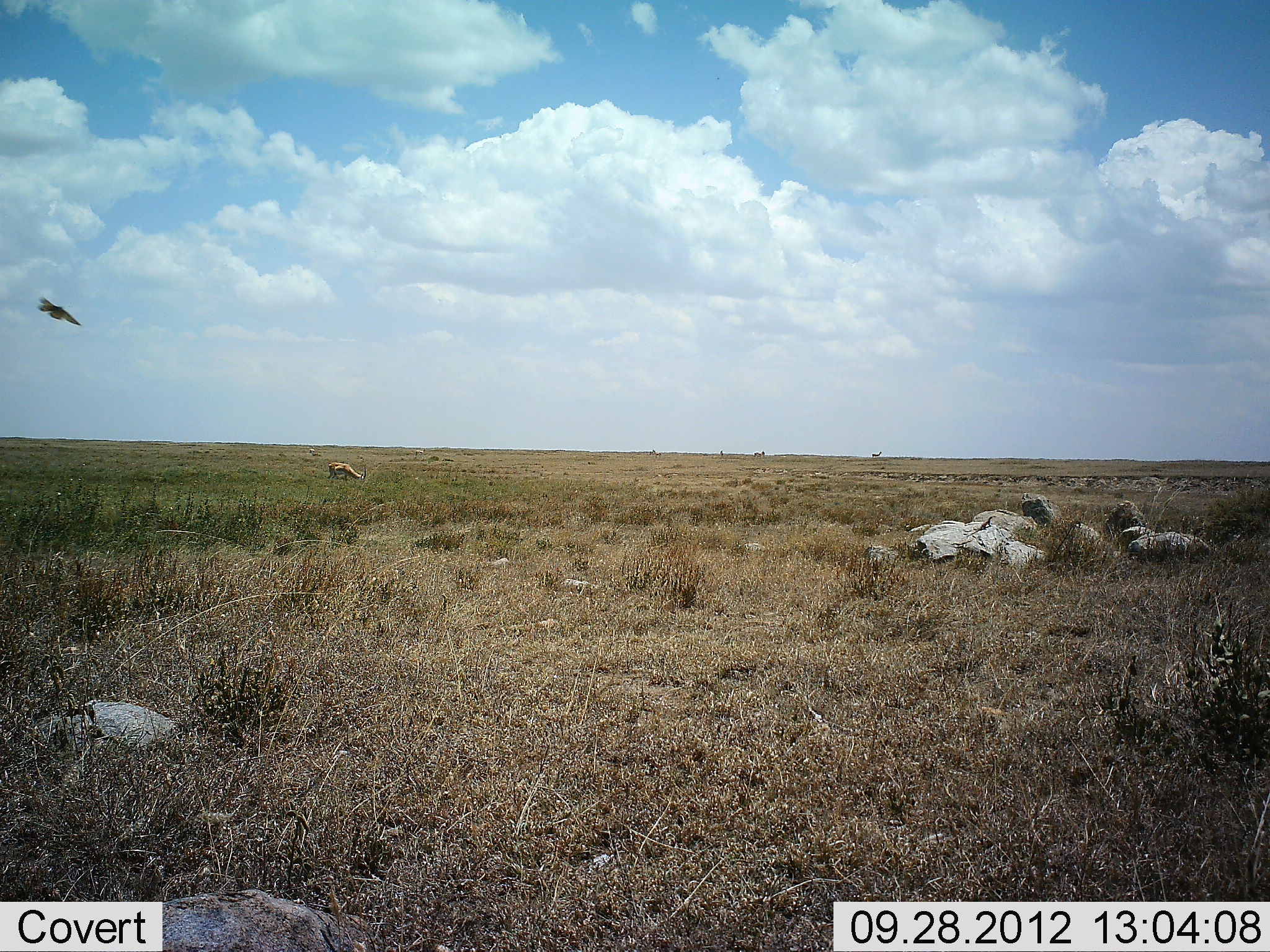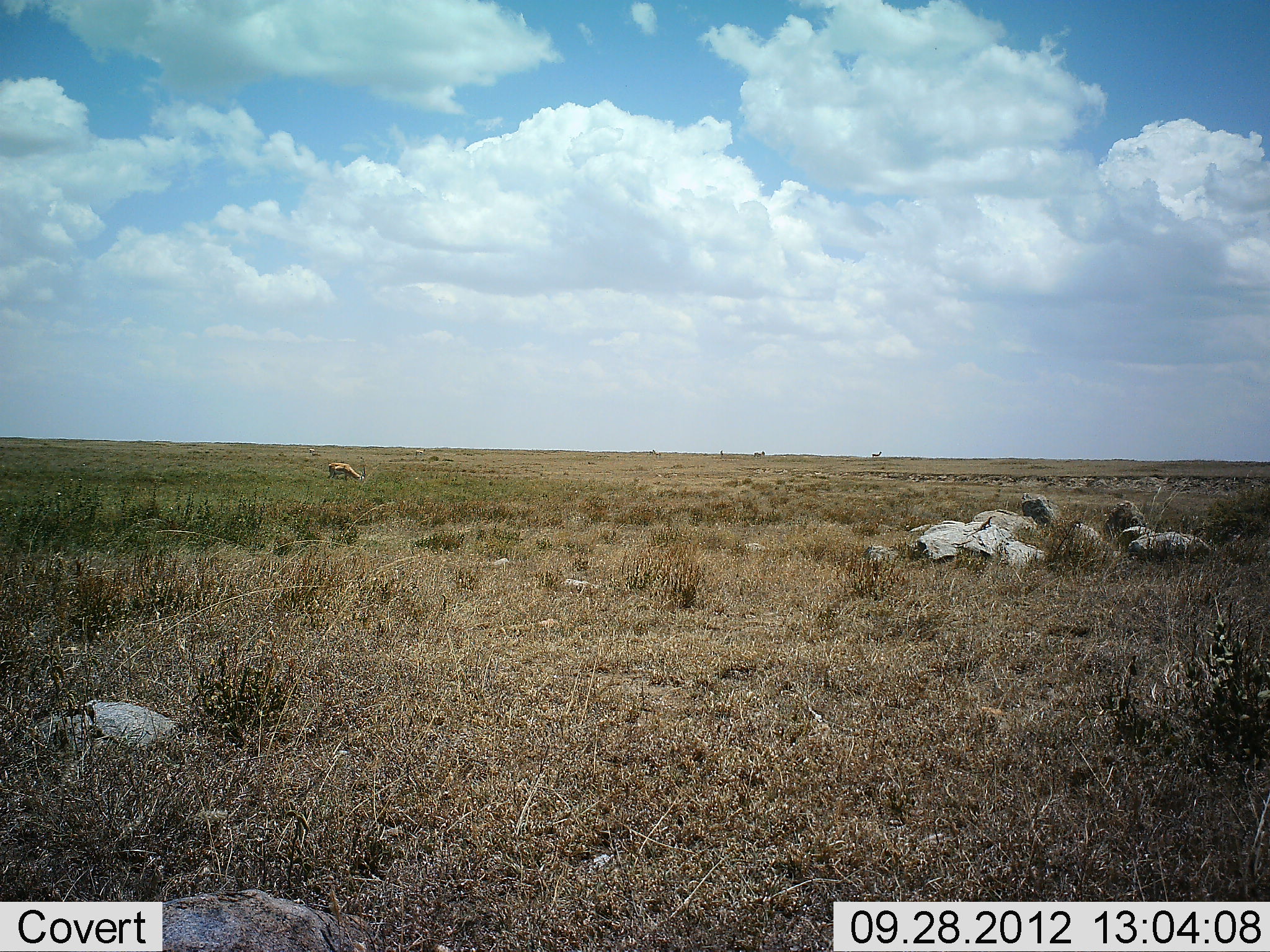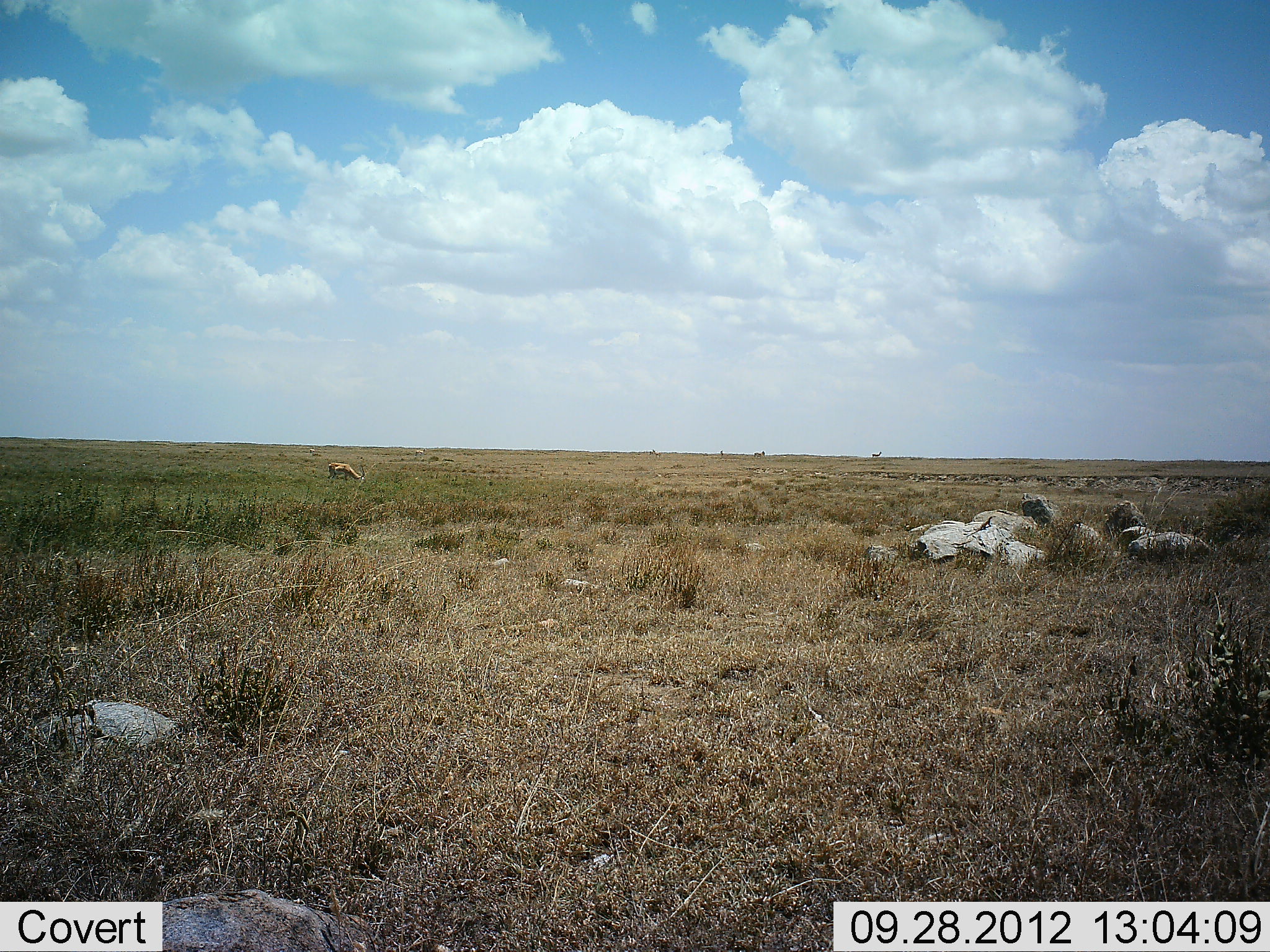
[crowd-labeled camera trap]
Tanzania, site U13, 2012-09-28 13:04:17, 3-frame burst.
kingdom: Animalia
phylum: Chordata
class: Mammalia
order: Artiodactyla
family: Bovidae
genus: Eudorcas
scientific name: Eudorcas thomsonii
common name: thomson's gazelle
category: gazellethomsons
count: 1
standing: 14%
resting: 0%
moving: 0%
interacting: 0%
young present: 0%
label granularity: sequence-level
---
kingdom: Animalia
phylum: Chordata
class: Aves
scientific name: Aves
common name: bird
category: otherbird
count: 1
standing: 0%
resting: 0%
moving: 100%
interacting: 0%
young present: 0%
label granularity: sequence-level